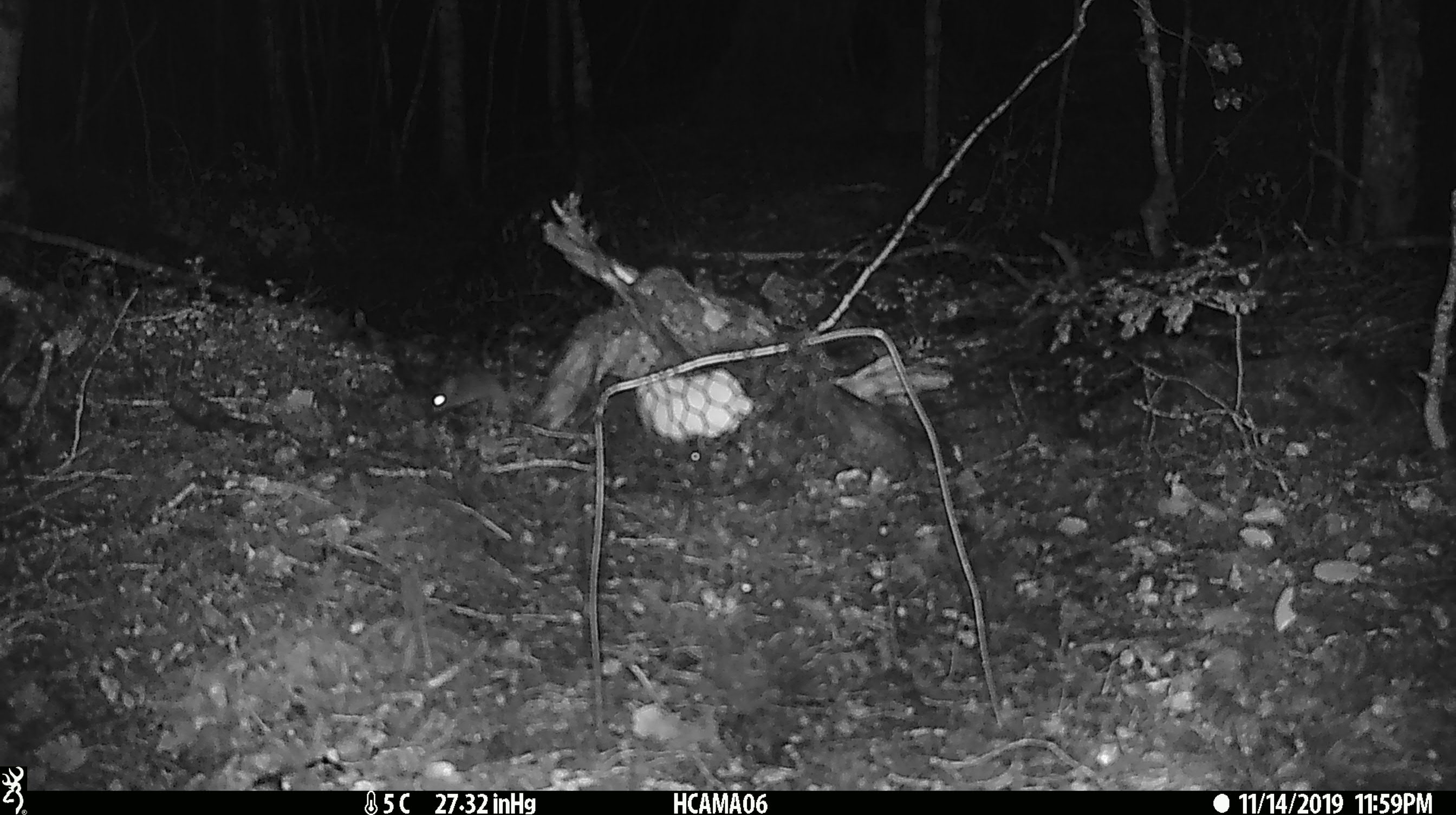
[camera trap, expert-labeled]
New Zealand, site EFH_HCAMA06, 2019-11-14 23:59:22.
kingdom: Animalia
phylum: Chordata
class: Mammalia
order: Rodentia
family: Muridae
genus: Mus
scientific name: Mus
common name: mouse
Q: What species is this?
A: Mouse (Mus).